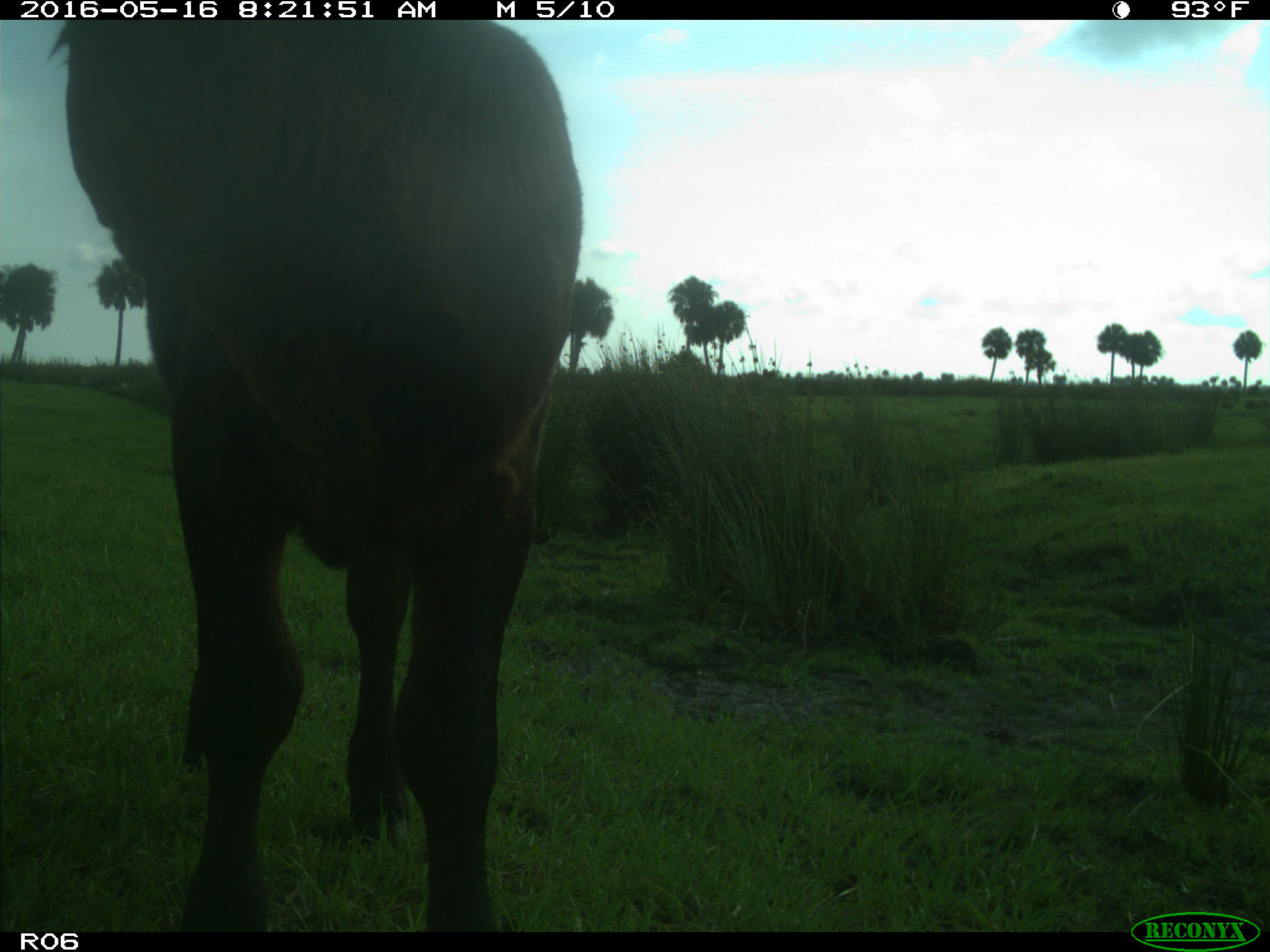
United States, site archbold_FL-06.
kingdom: Animalia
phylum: Chordata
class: Mammalia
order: Artiodactyla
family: Bovidae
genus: Bos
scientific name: Bos taurus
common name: domestic cow